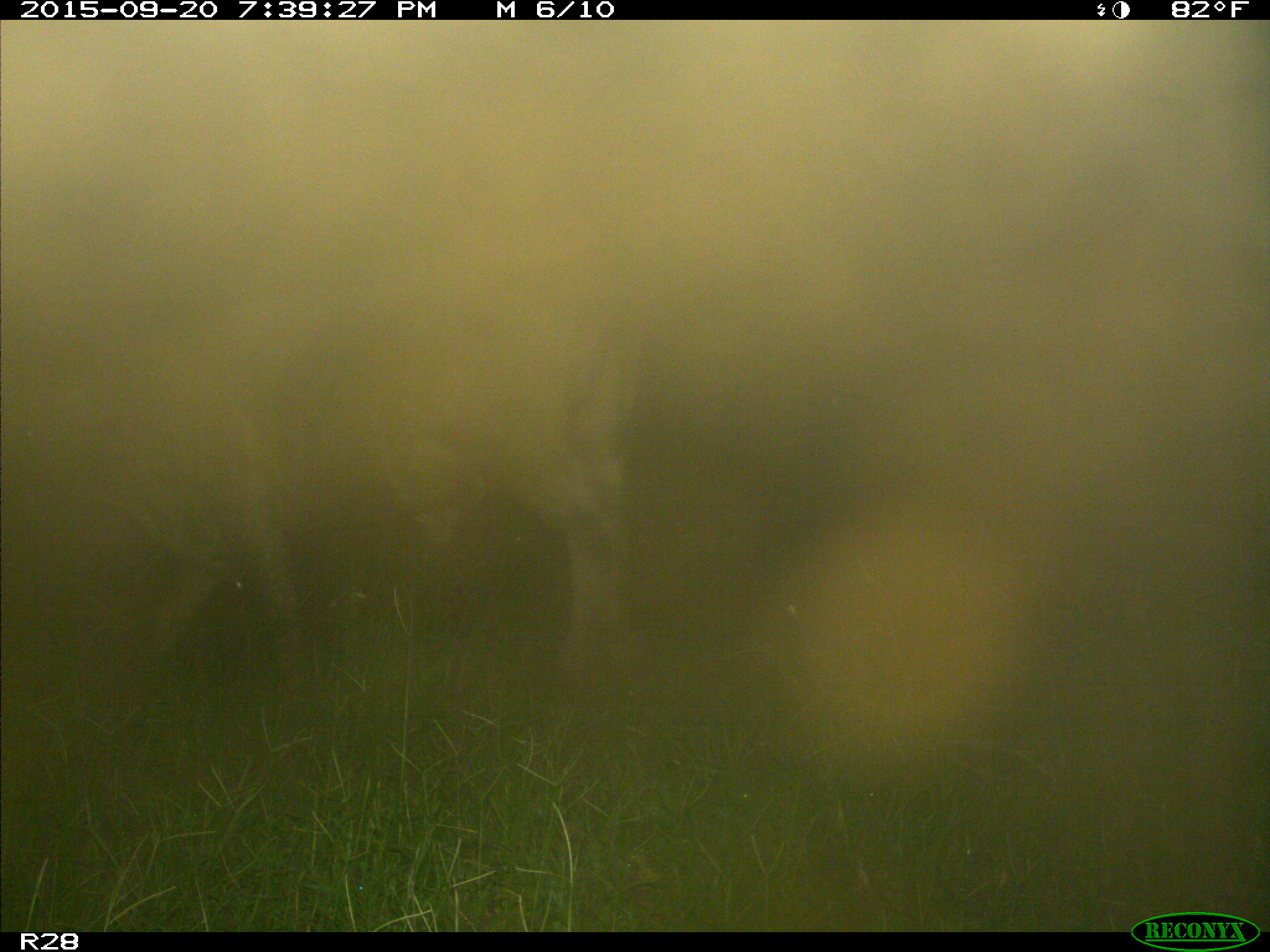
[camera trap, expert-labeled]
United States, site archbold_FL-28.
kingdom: Animalia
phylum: Chordata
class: Mammalia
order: Artiodactyla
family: Bovidae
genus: Bos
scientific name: Bos taurus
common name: domestic cow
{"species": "Bos taurus (domestic cow)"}